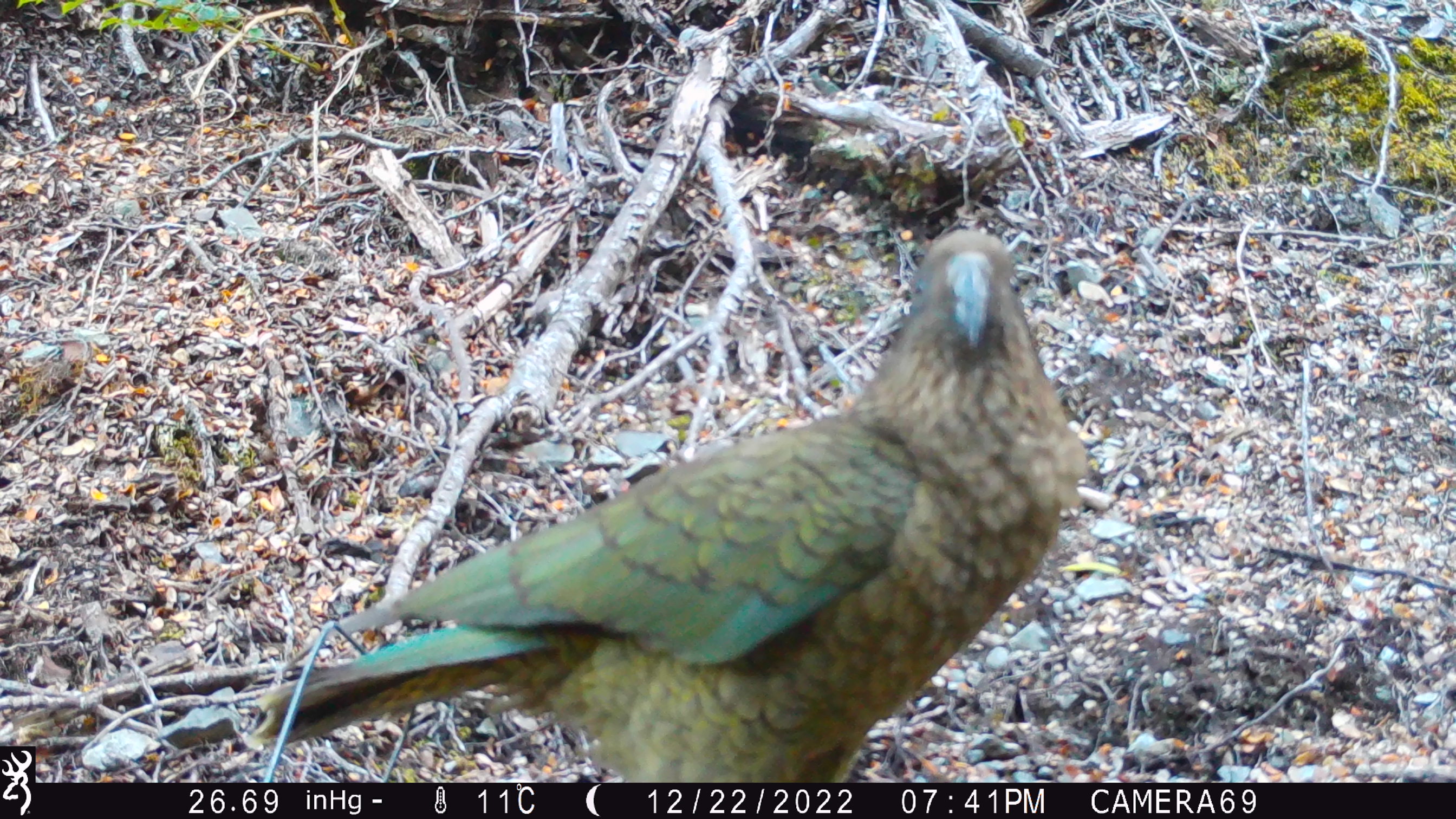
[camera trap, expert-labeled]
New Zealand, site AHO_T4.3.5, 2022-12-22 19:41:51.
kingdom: Animalia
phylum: Chordata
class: Aves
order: Psittaciformes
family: Strigopidae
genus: Nestor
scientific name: Nestor notabilis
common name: kea